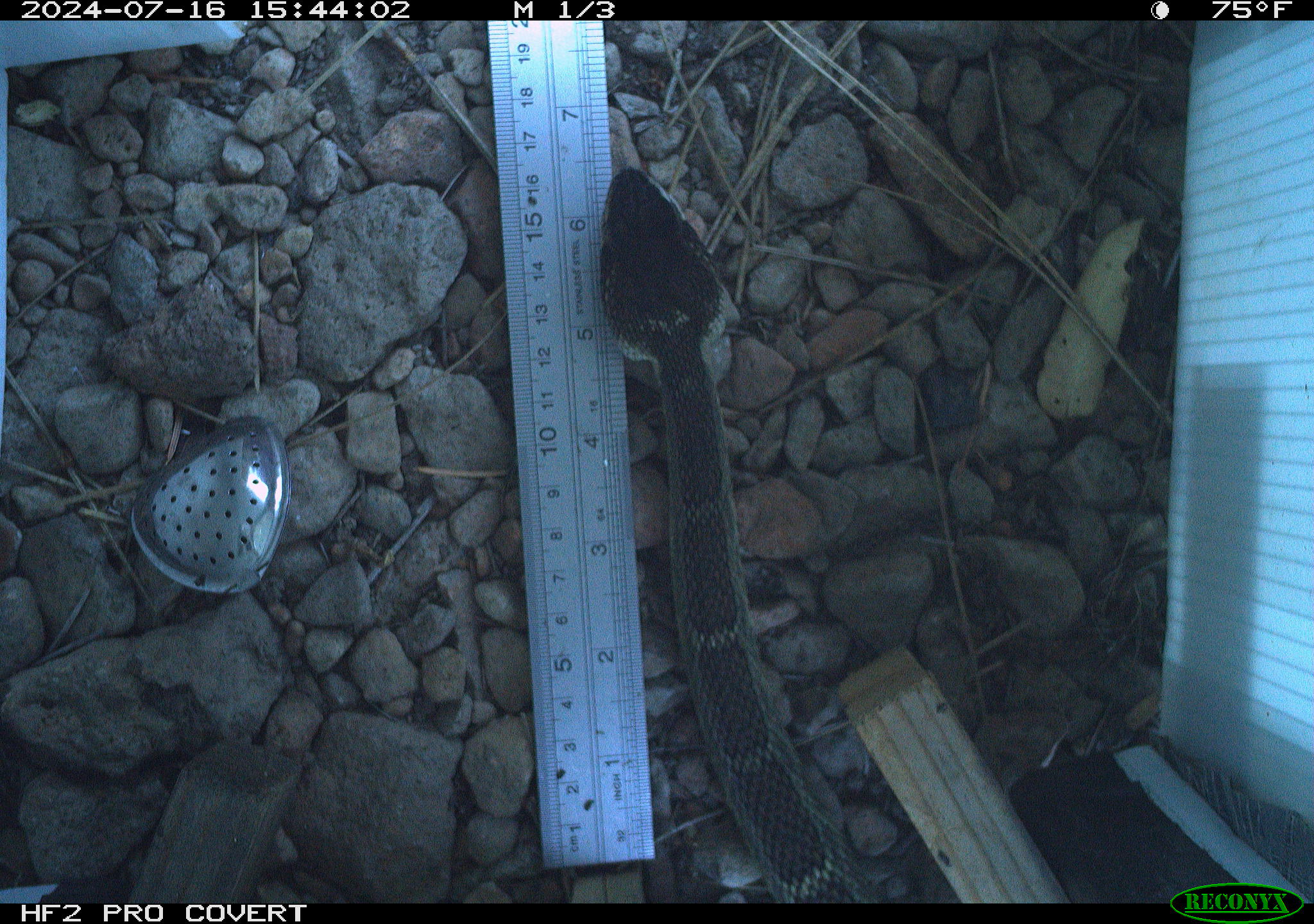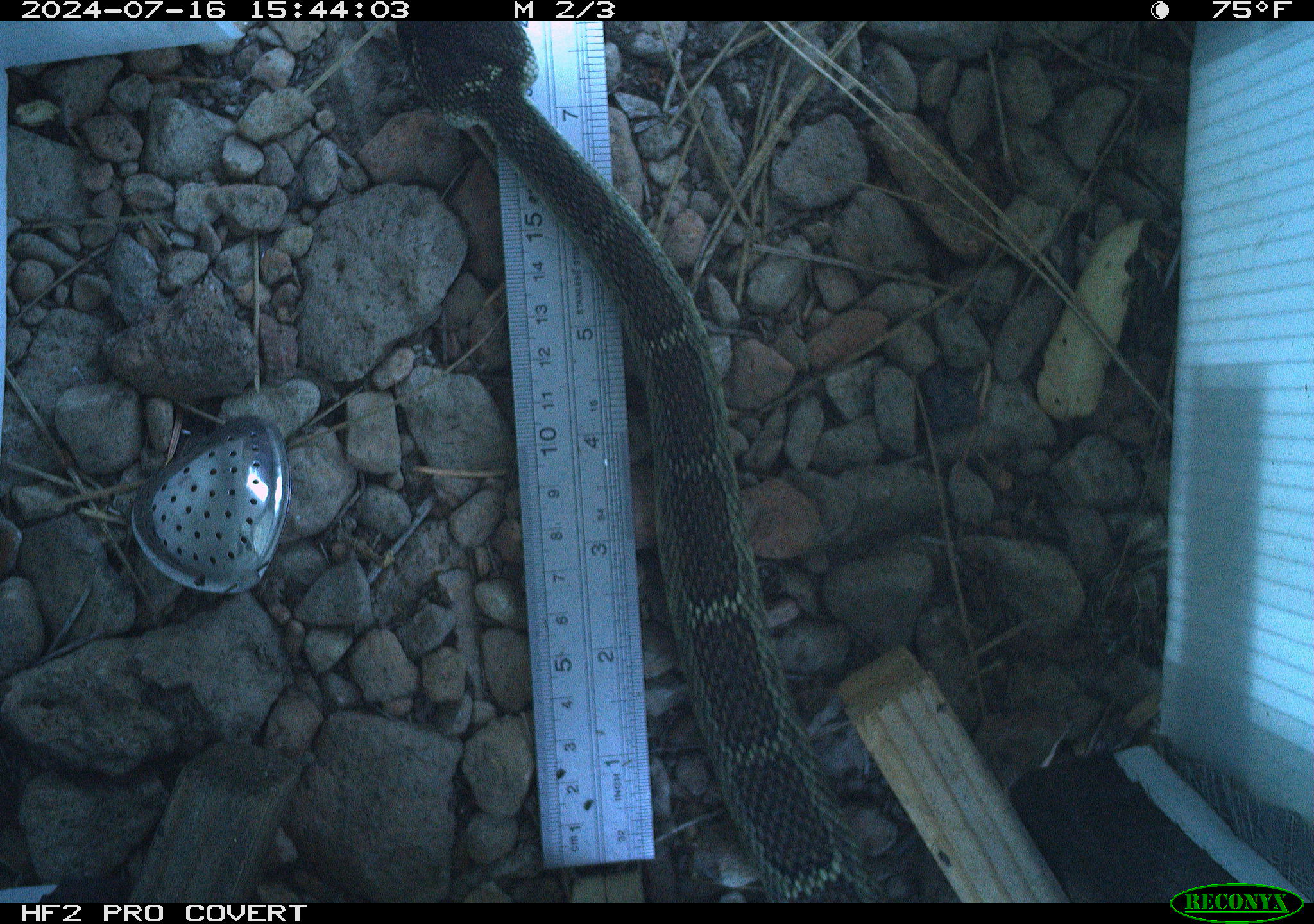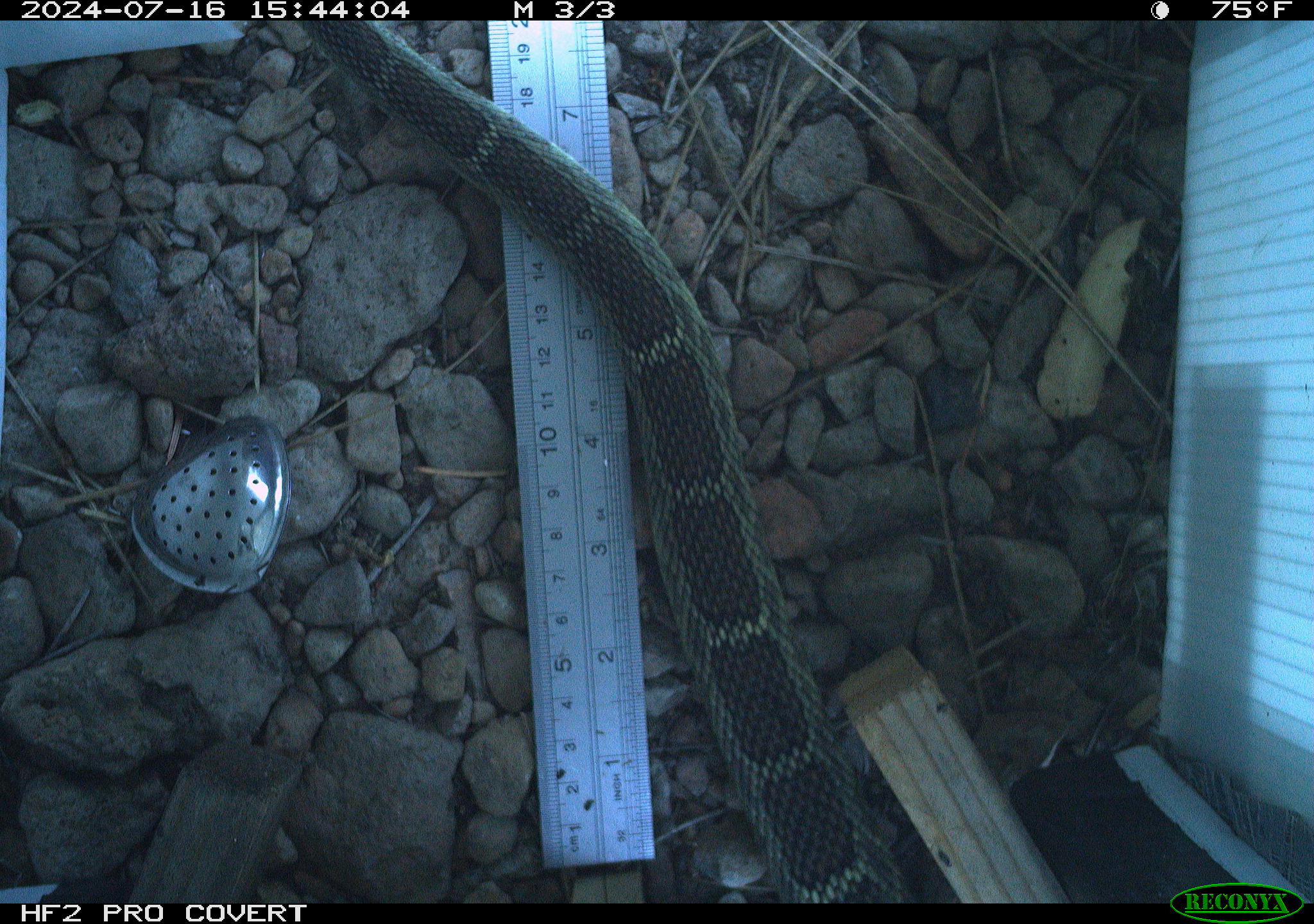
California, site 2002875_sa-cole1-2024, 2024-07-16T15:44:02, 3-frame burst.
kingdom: Animalia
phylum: Chordata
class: Reptilia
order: Squamata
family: Viperidae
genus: Crotalus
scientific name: Crotalus oreganus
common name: western rattlesnake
Western rattlesnake (Crotalus oreganus).